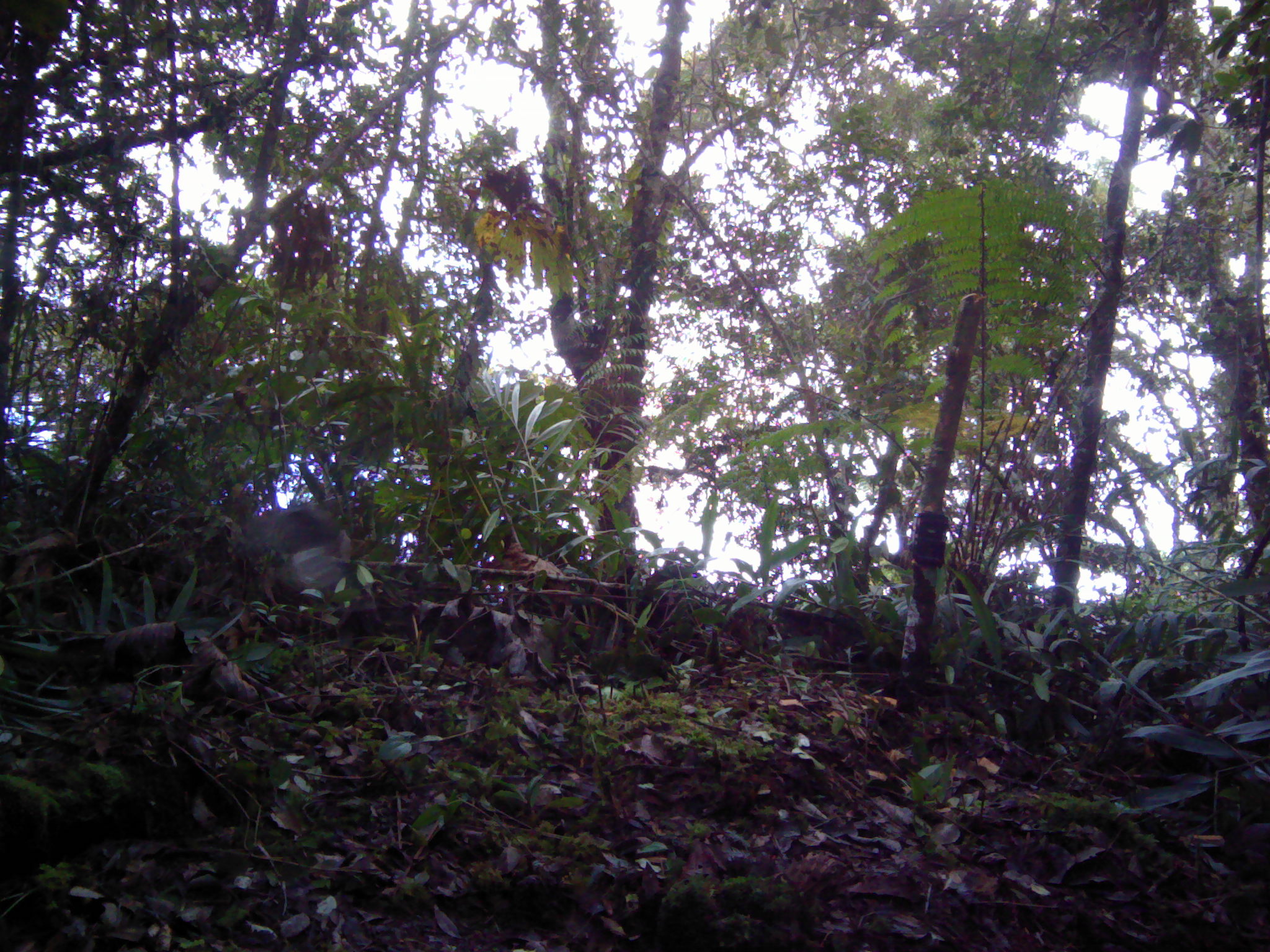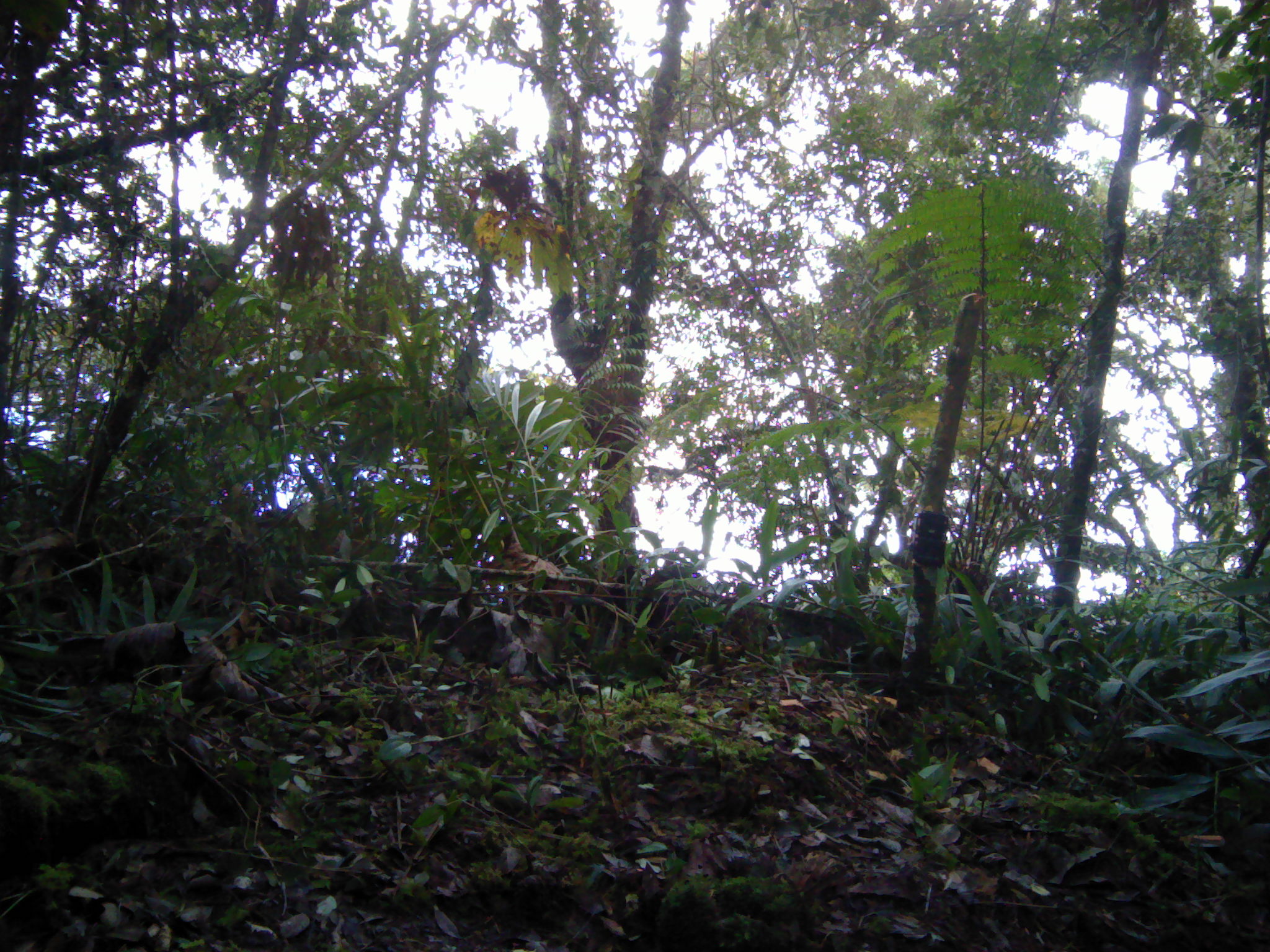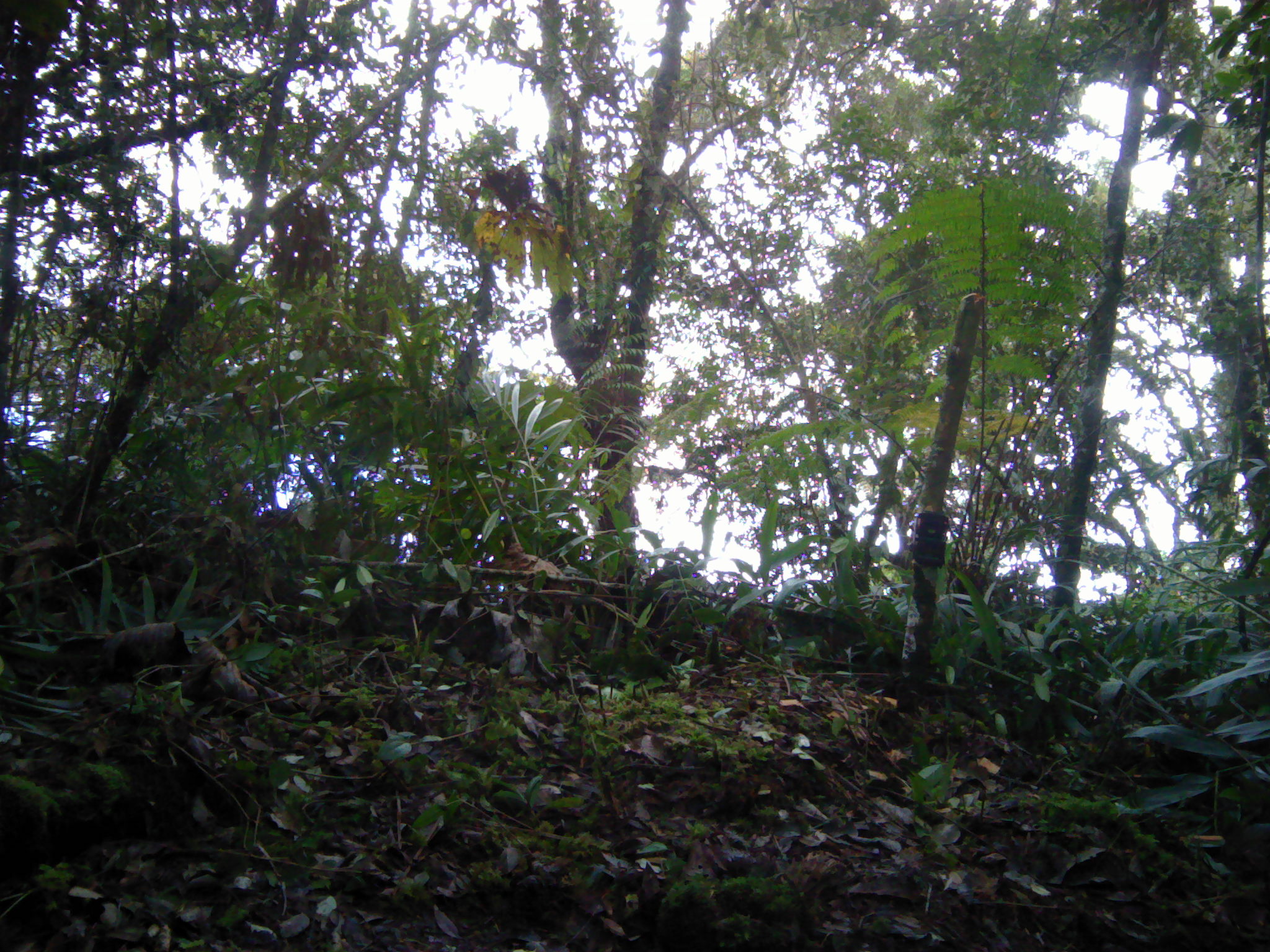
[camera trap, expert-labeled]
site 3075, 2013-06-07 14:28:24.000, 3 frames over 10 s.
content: unidentified animal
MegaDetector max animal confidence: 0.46